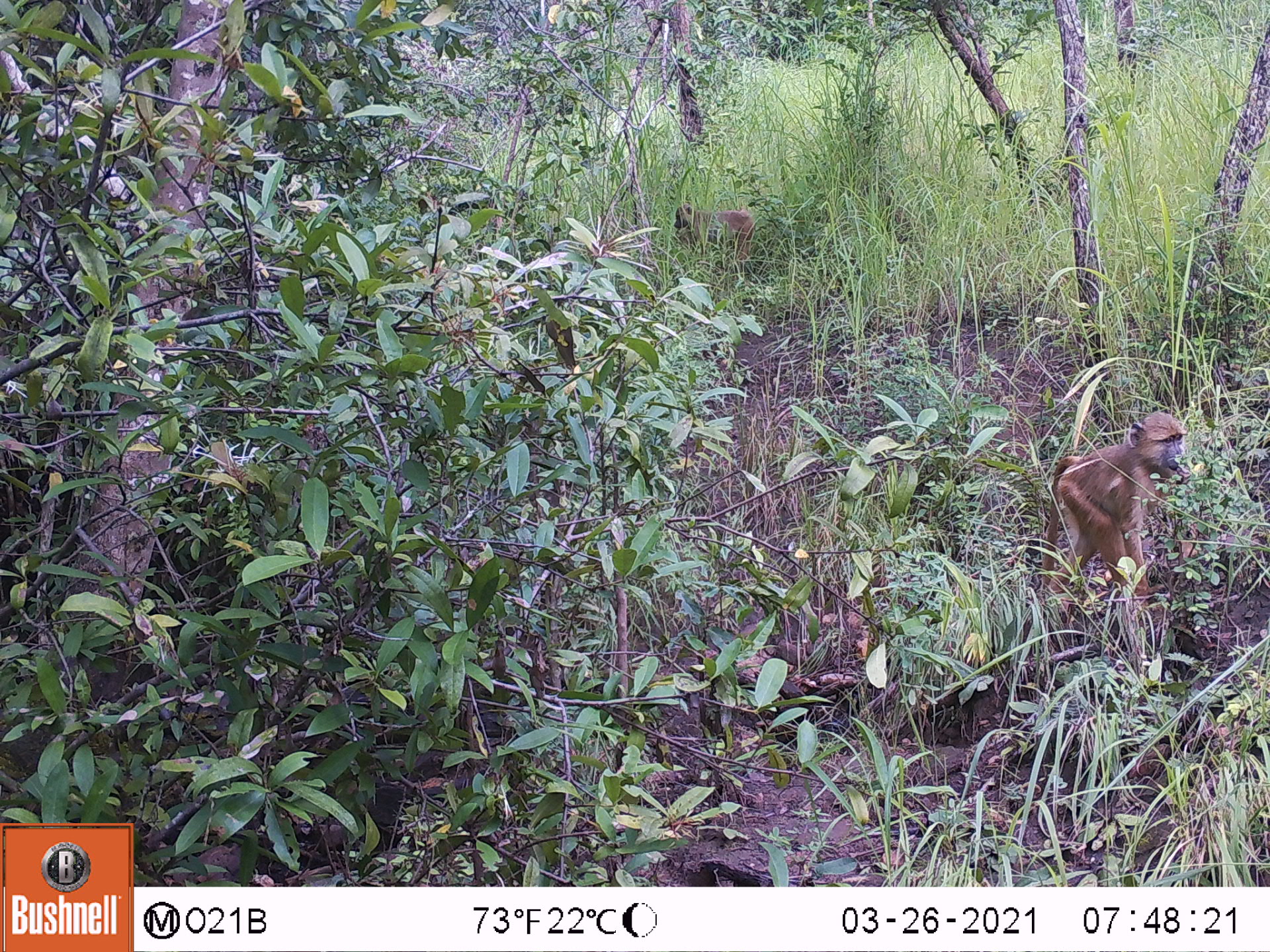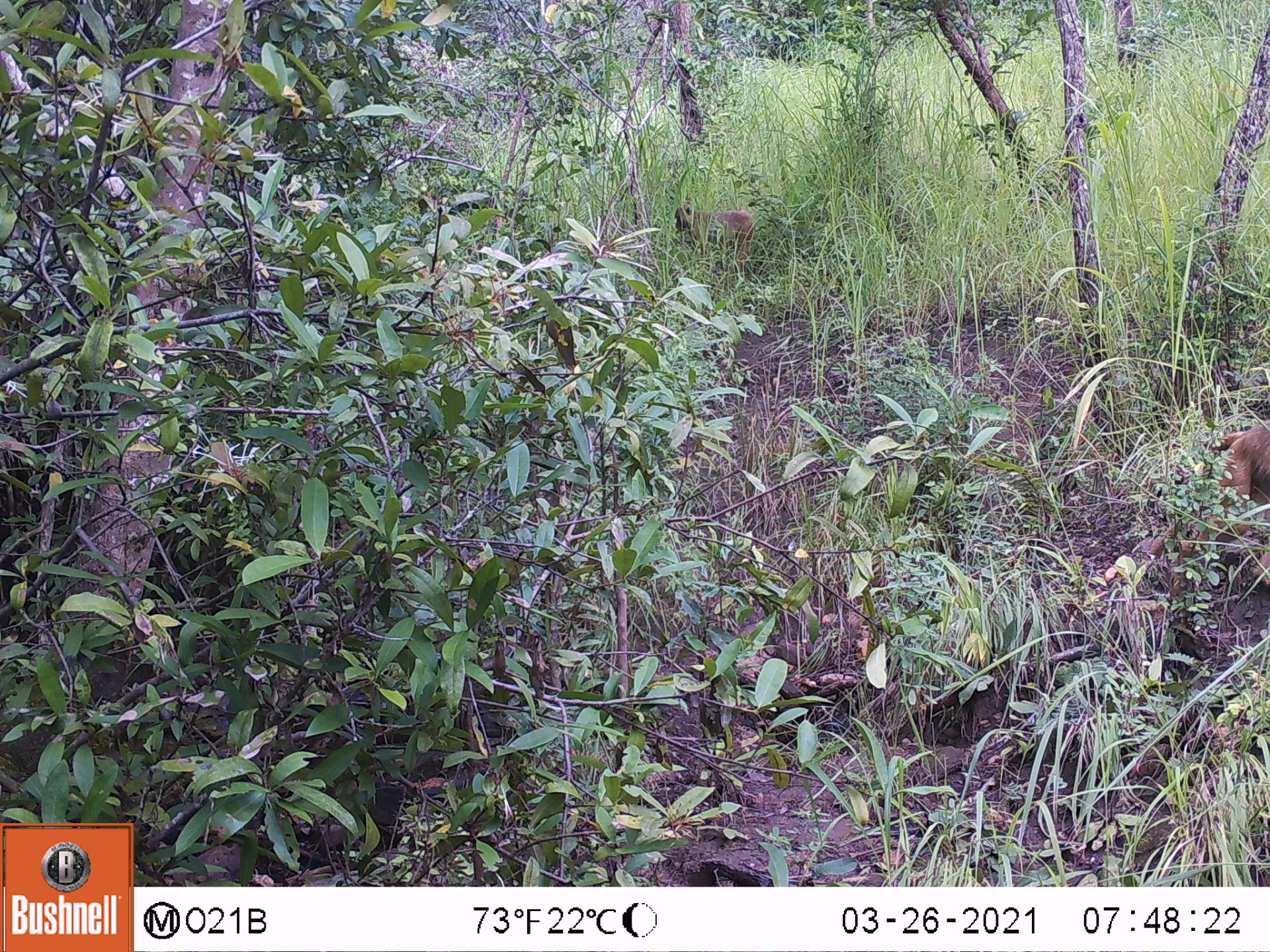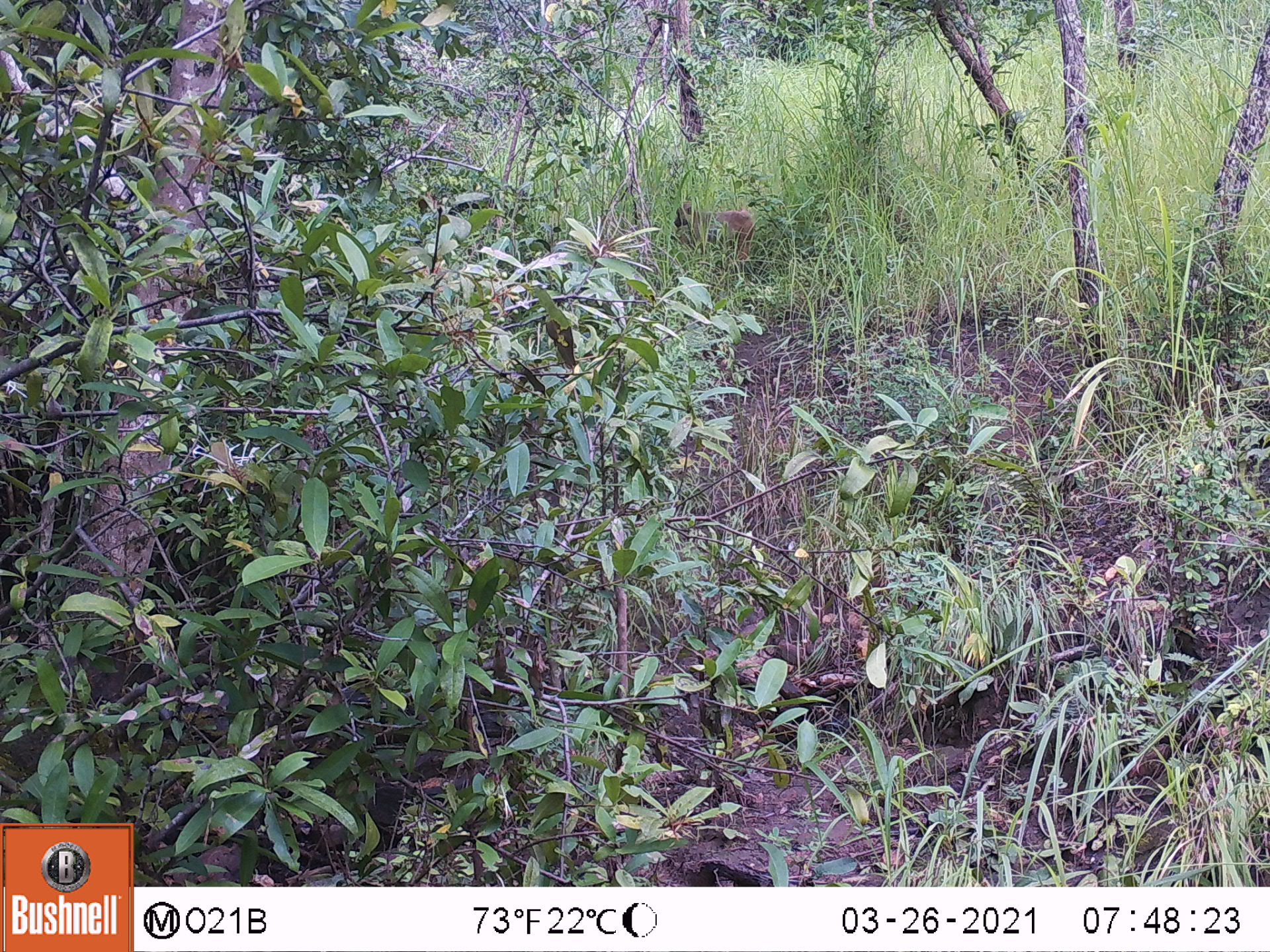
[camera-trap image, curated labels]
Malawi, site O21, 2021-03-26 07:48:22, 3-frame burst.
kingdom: Animalia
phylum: Chordata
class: Mammalia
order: Primates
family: Cercopithecidae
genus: Papio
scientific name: Papio cynocephalus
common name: yellow baboon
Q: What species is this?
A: Yellow baboon (Papio cynocephalus).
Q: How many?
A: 2.